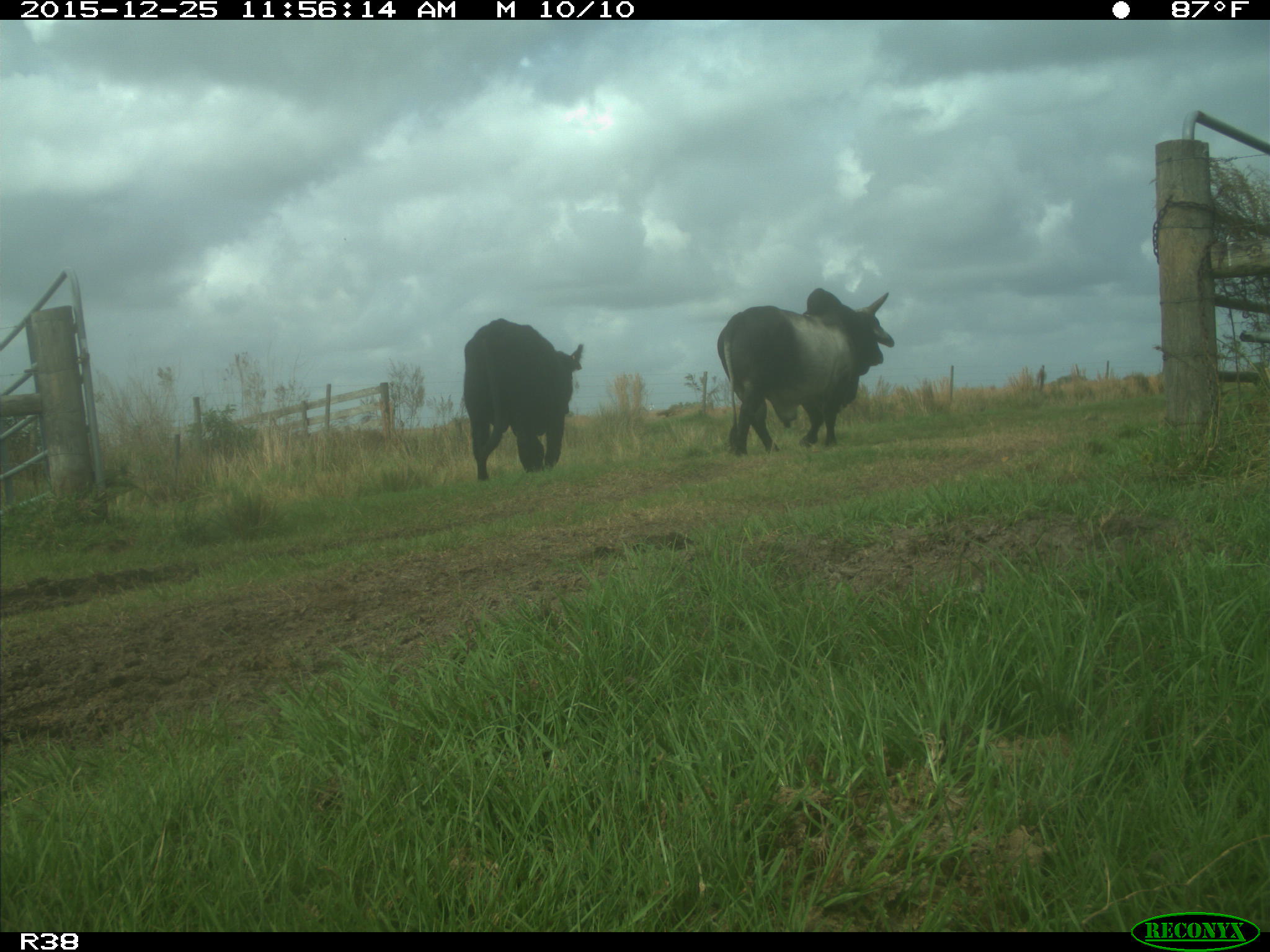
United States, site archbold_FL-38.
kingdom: Animalia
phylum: Chordata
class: Mammalia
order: Artiodactyla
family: Bovidae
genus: Bos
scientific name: Bos taurus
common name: domestic cow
Bos taurus (domestic cow).